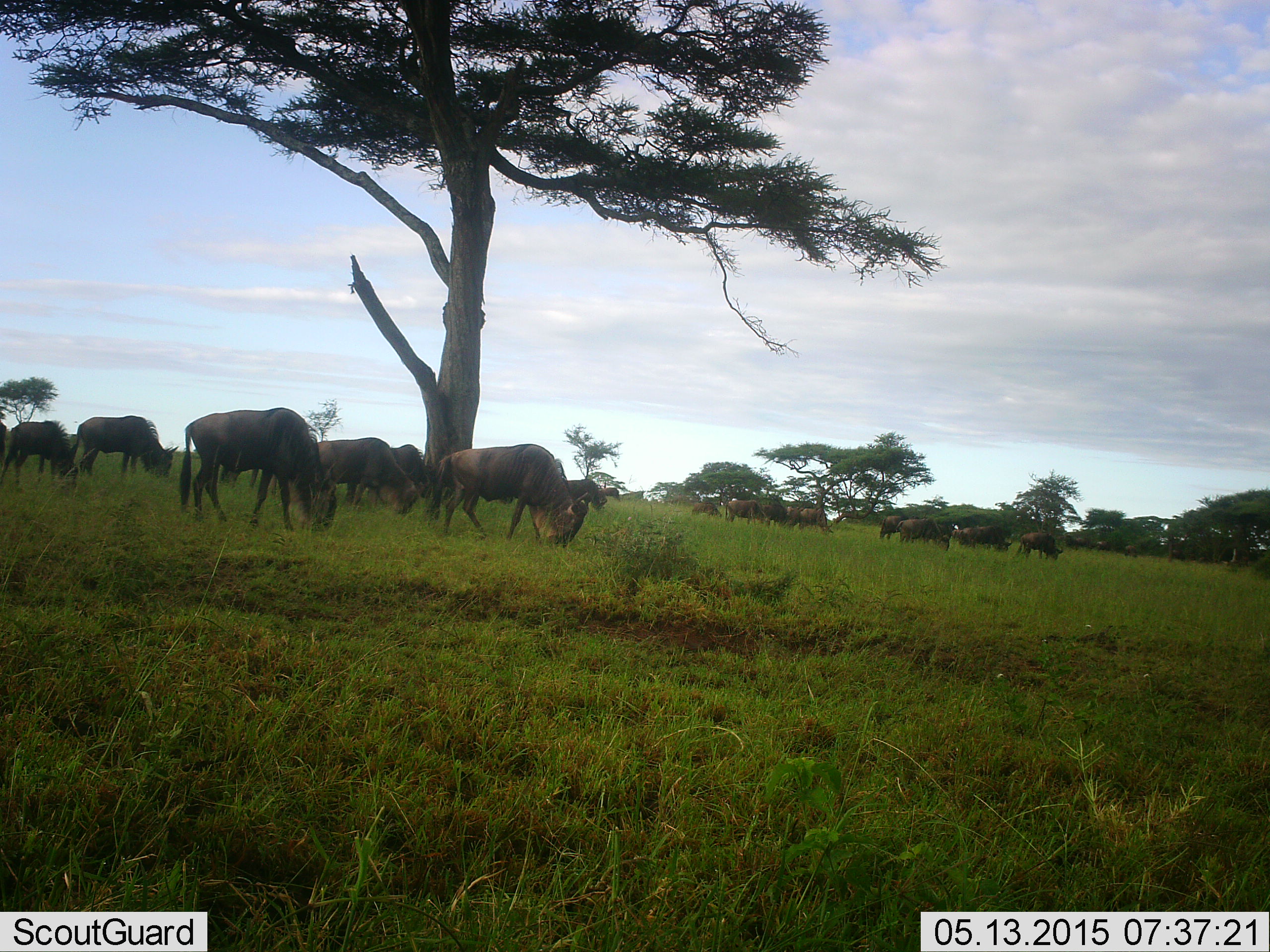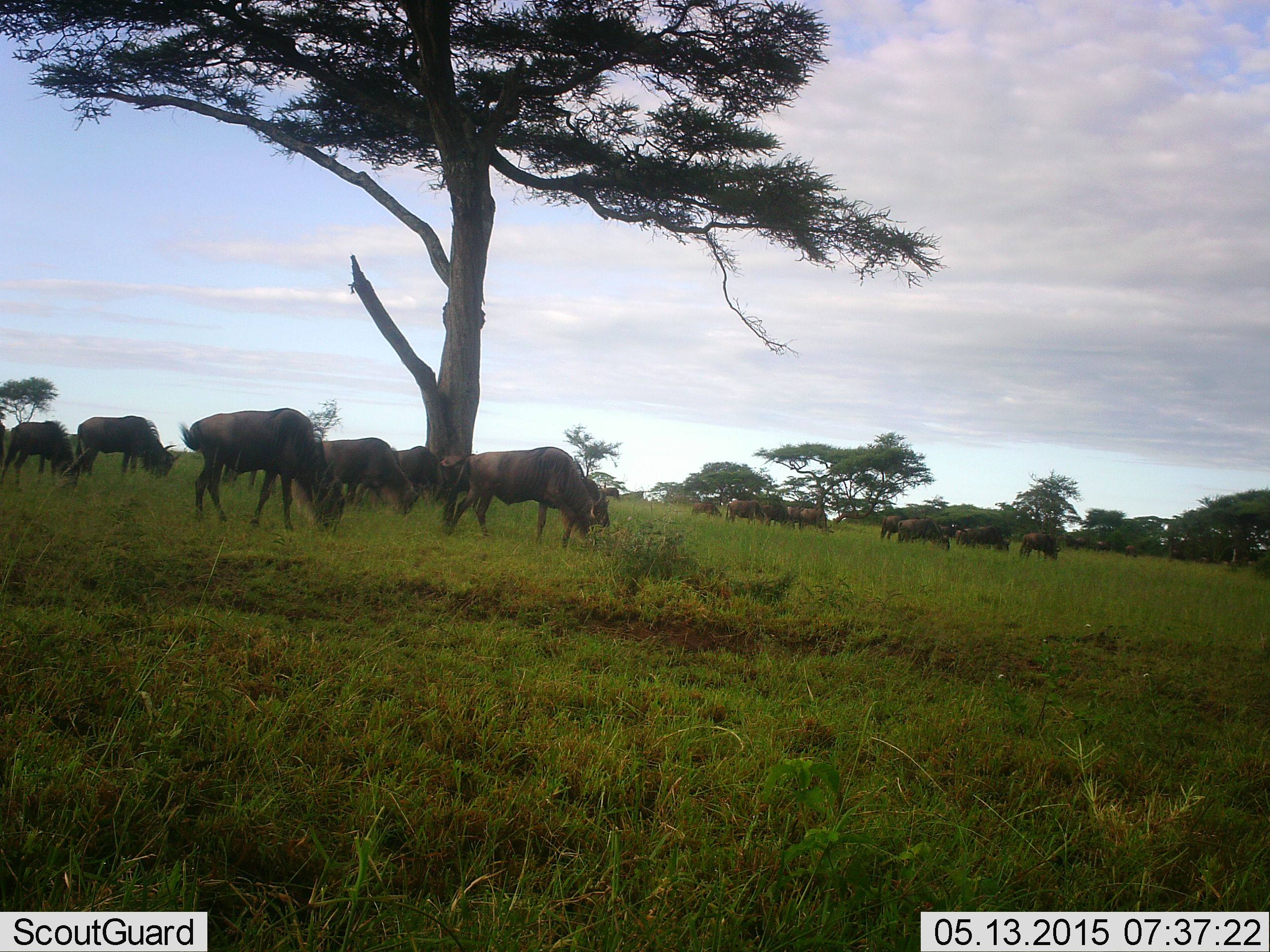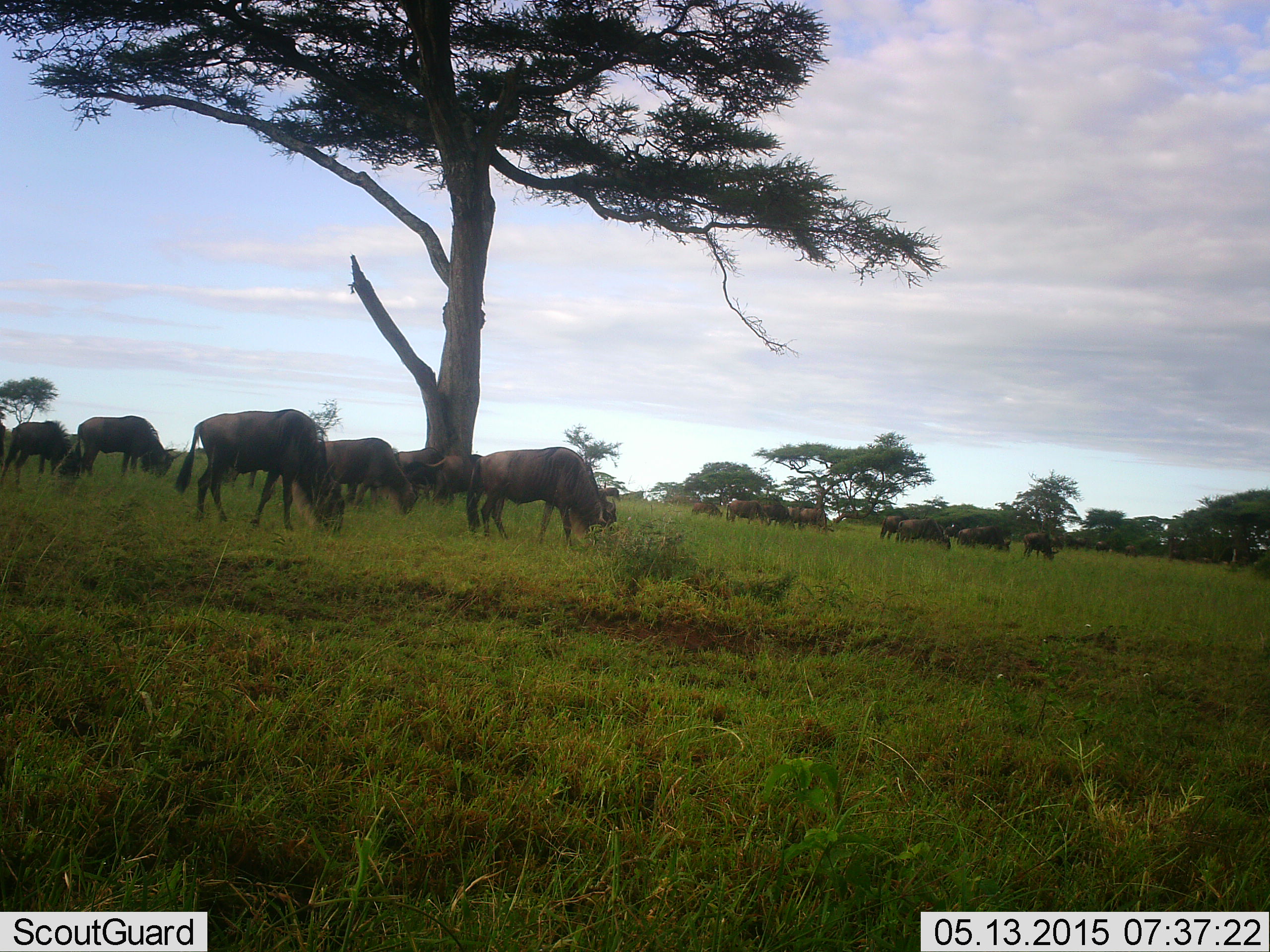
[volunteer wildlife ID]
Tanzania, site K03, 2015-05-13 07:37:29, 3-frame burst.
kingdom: Animalia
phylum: Chordata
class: Mammalia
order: Artiodactyla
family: Bovidae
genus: Connochaetes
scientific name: Connochaetes taurinus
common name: blue wildebeest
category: wildebeest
Wildebeest (blue wildebeest) (Connochaetes taurinus), count 11-50. Behavior (volunteer vote fractions): standing 30%, resting 0%, moving 30%, interacting 0%. Young present (vote fraction): 0%. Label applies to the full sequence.